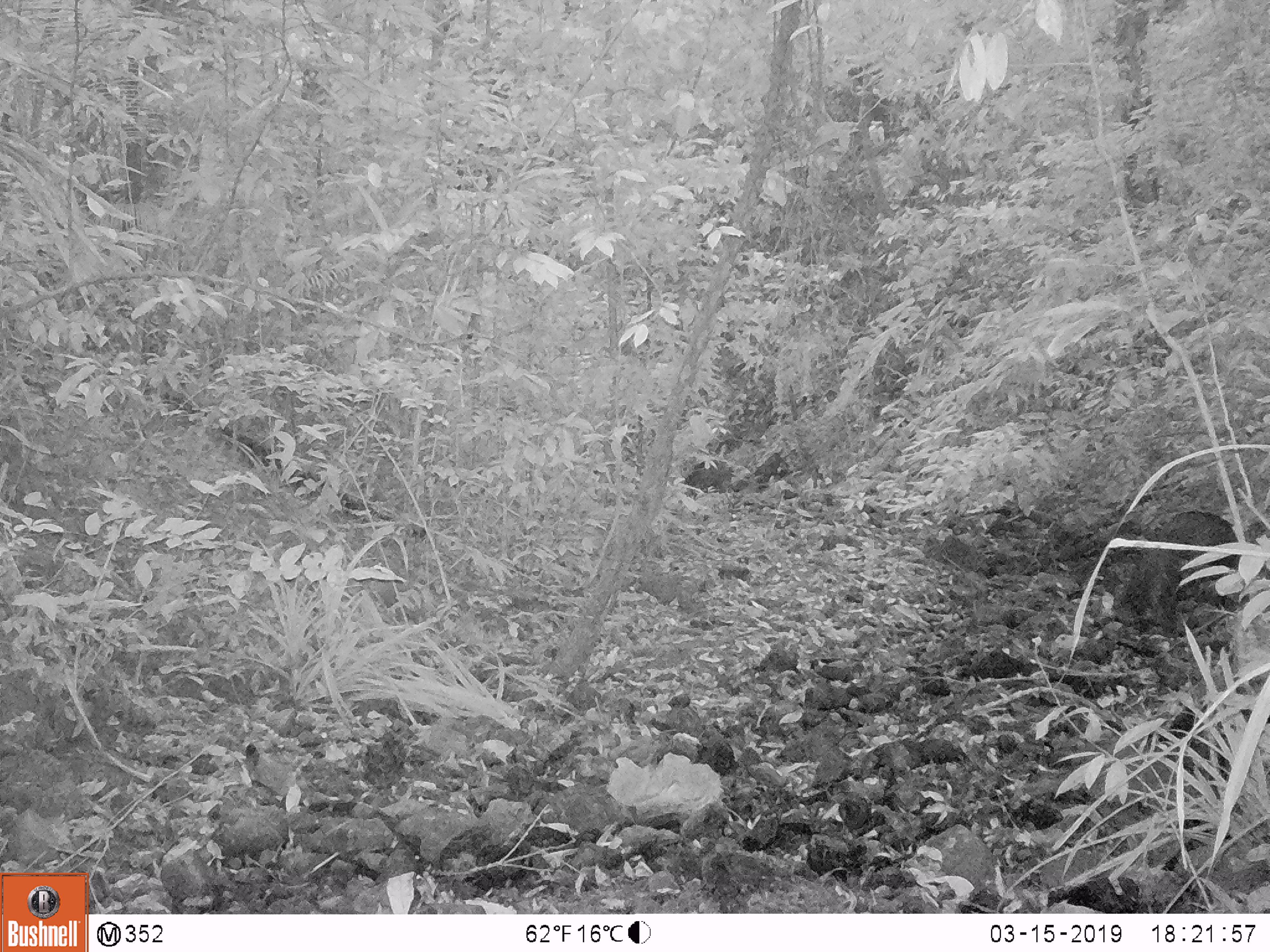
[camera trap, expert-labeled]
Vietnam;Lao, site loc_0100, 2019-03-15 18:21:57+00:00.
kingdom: Animalia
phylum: Chordata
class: Mammalia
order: Artiodactyla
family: Suidae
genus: Sus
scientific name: Sus scrofa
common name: eurasian wild pig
Eurasian wild pig (Sus scrofa). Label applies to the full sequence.